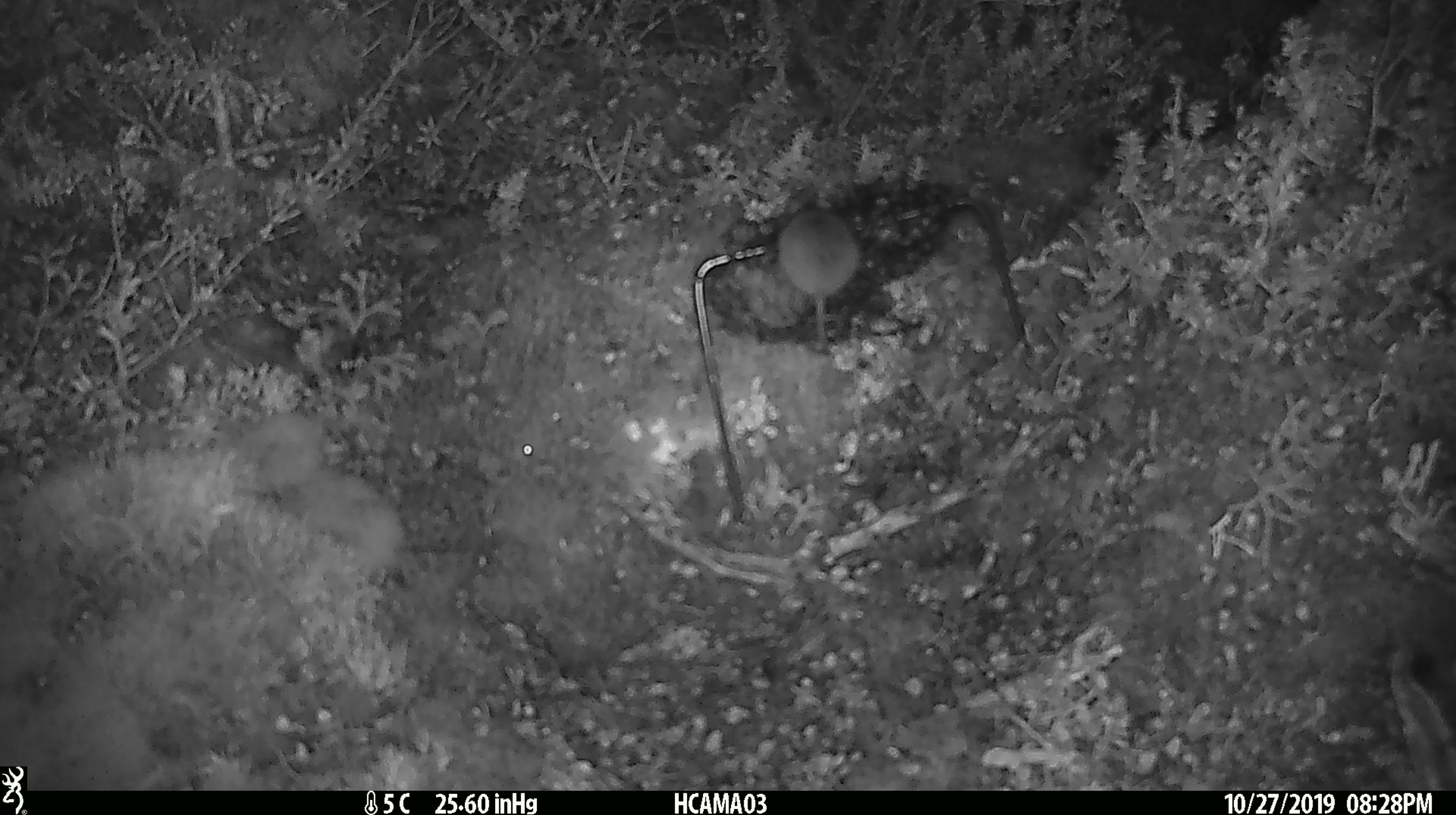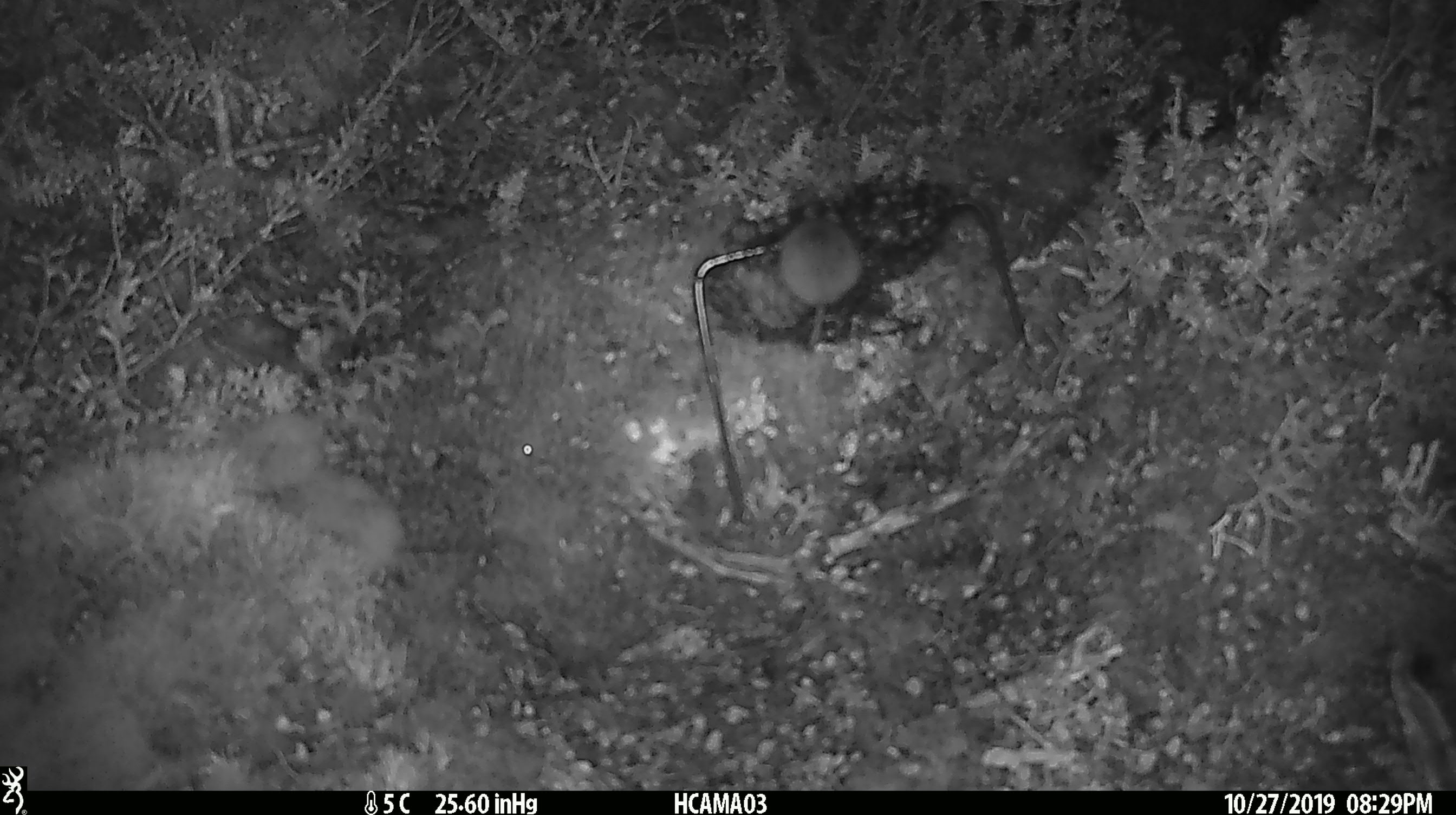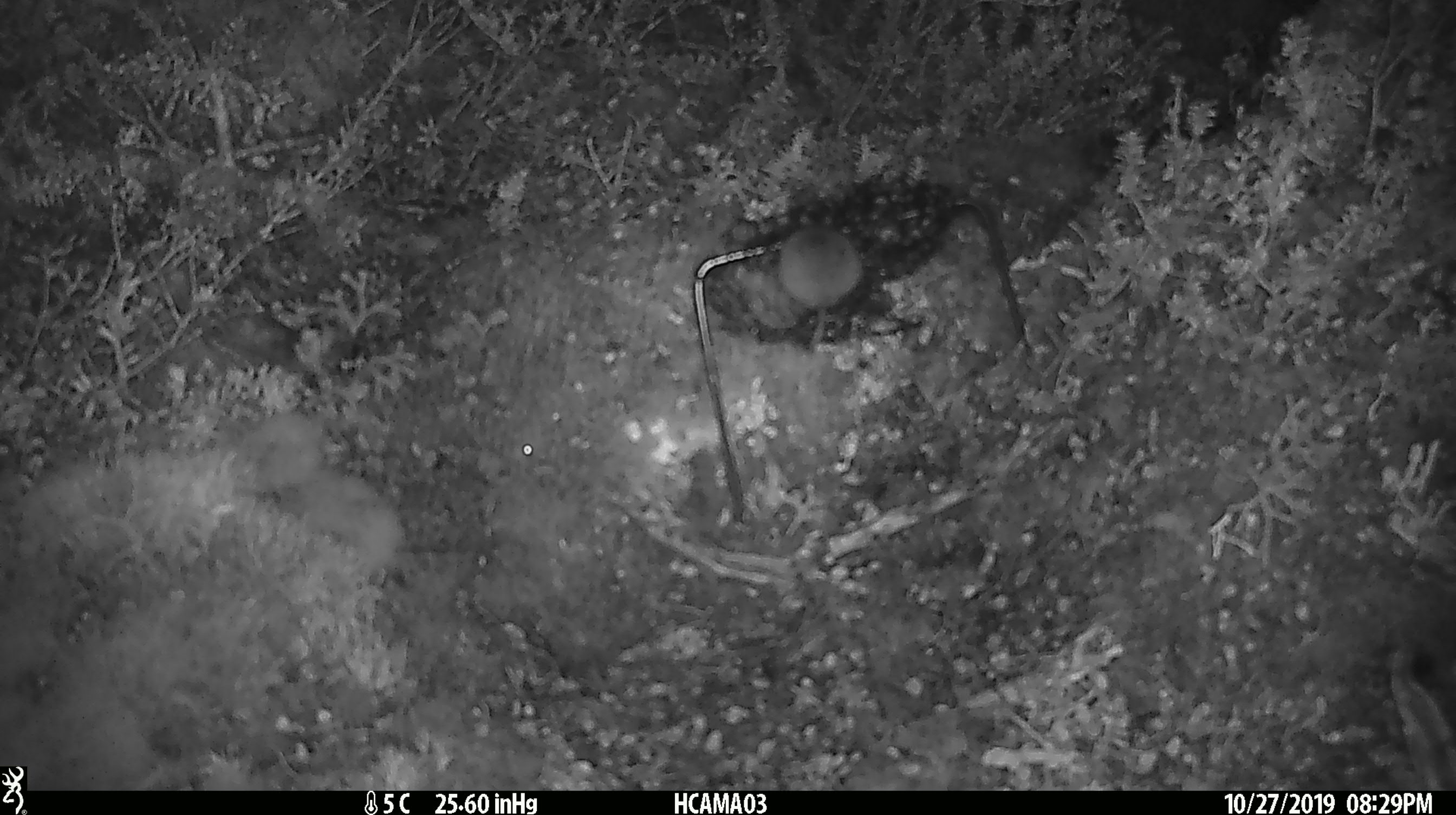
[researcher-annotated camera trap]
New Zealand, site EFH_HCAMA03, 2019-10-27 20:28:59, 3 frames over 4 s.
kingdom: Animalia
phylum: Chordata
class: Mammalia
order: Rodentia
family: Muridae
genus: Mus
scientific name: Mus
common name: mouse